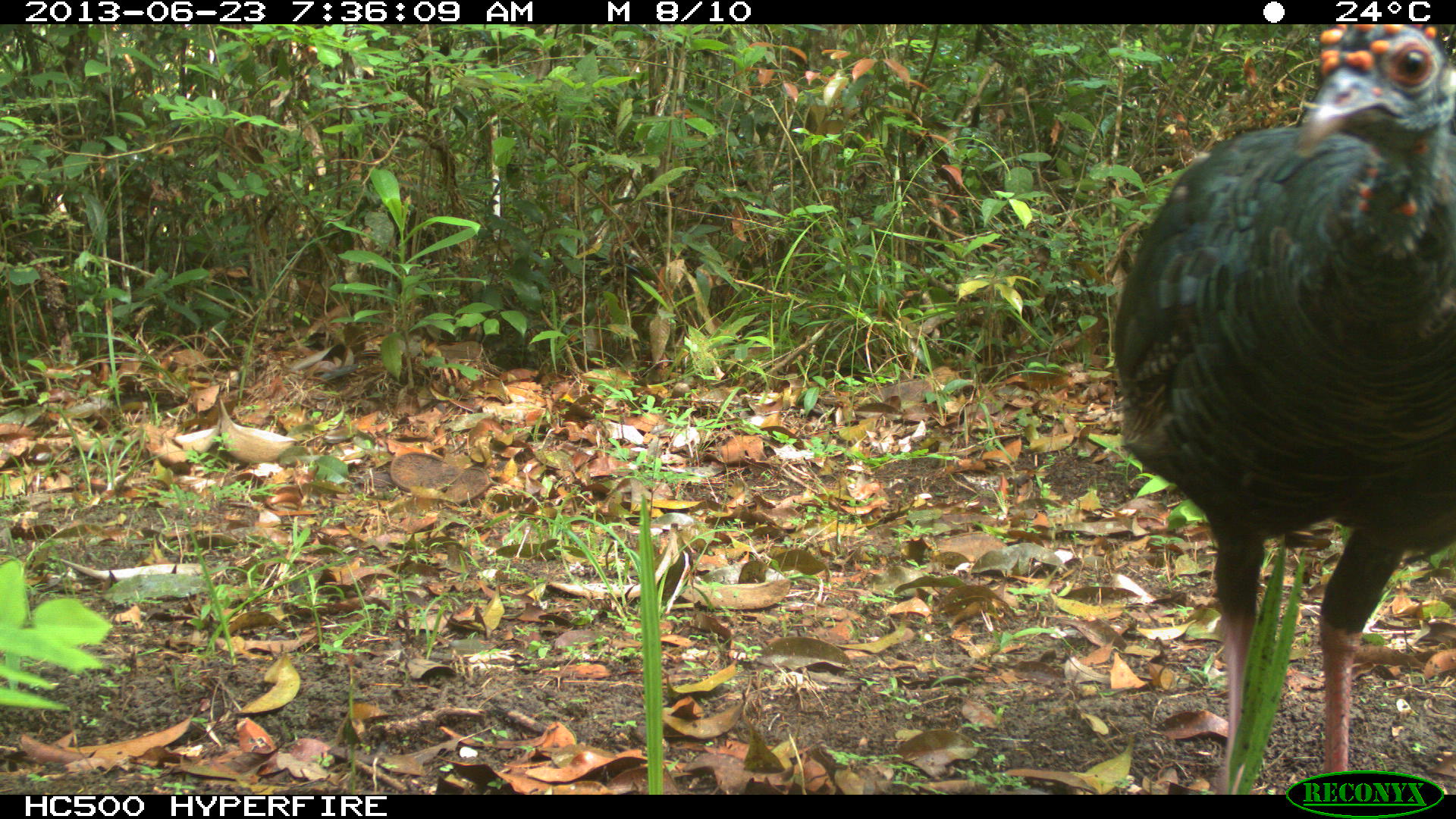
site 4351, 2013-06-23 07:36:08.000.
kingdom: Animalia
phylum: Chordata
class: Aves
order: Galliformes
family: Phasianidae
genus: Meleagris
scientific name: Meleagris ocellata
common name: ocellated turkey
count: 1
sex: male